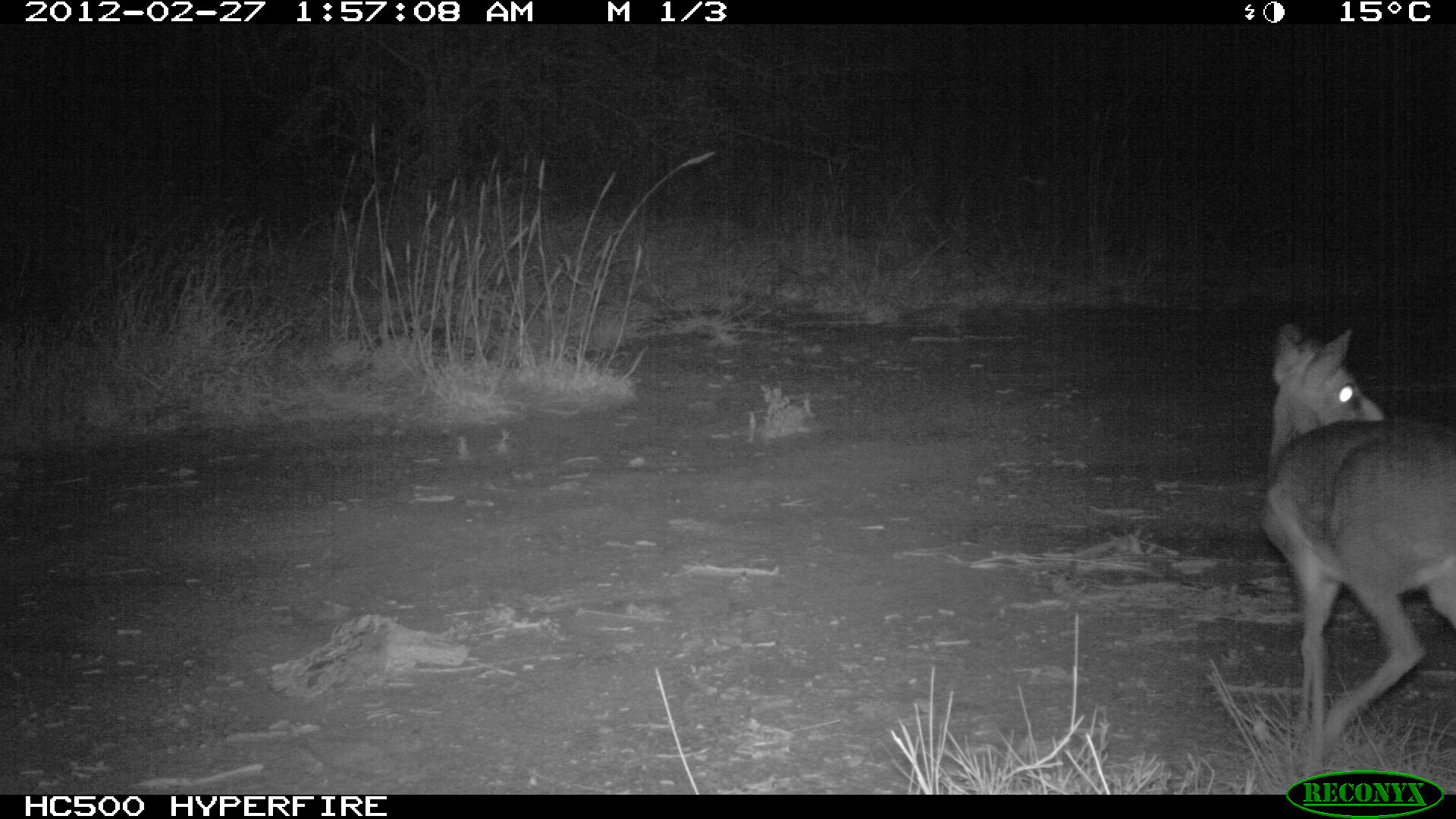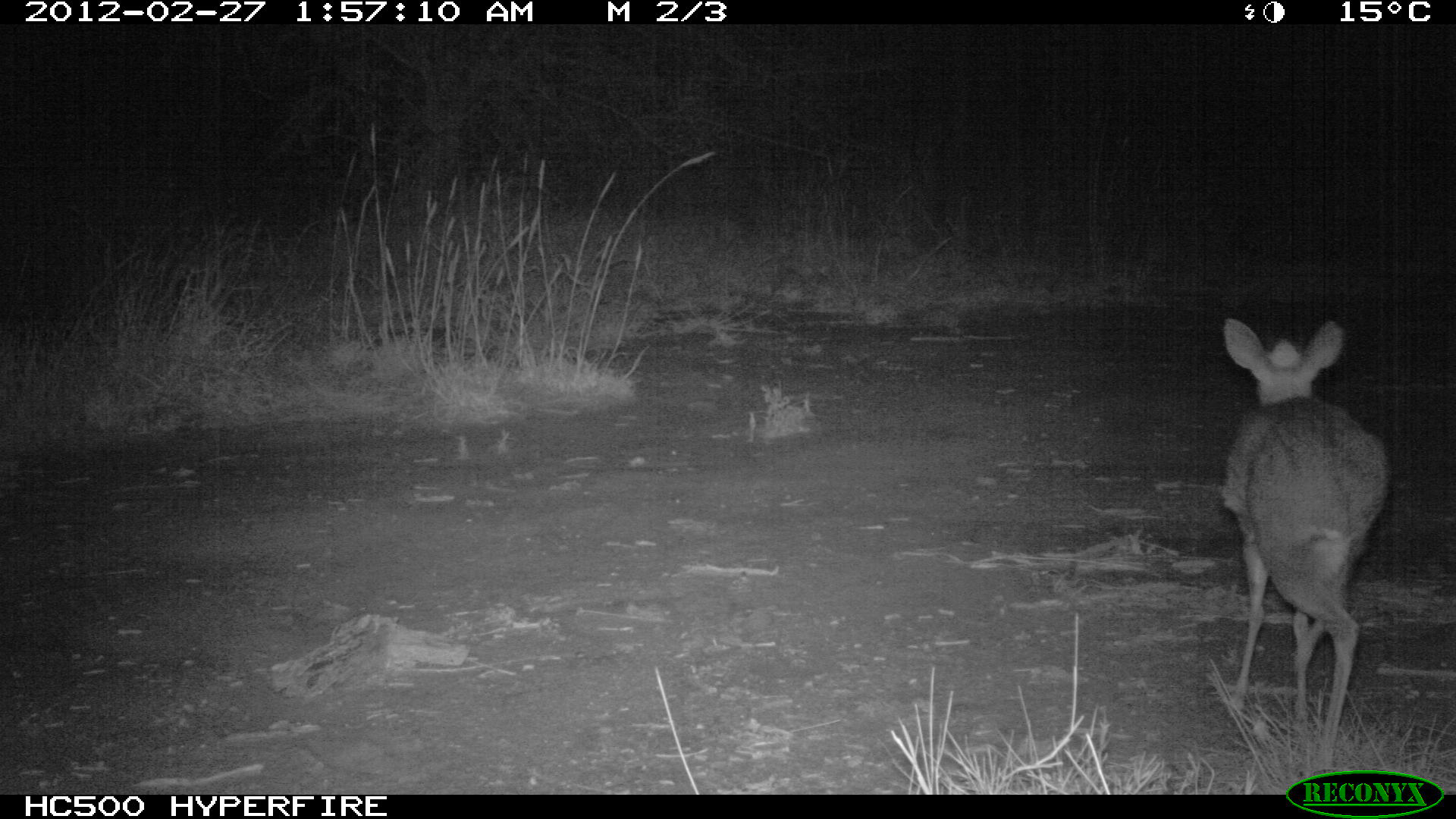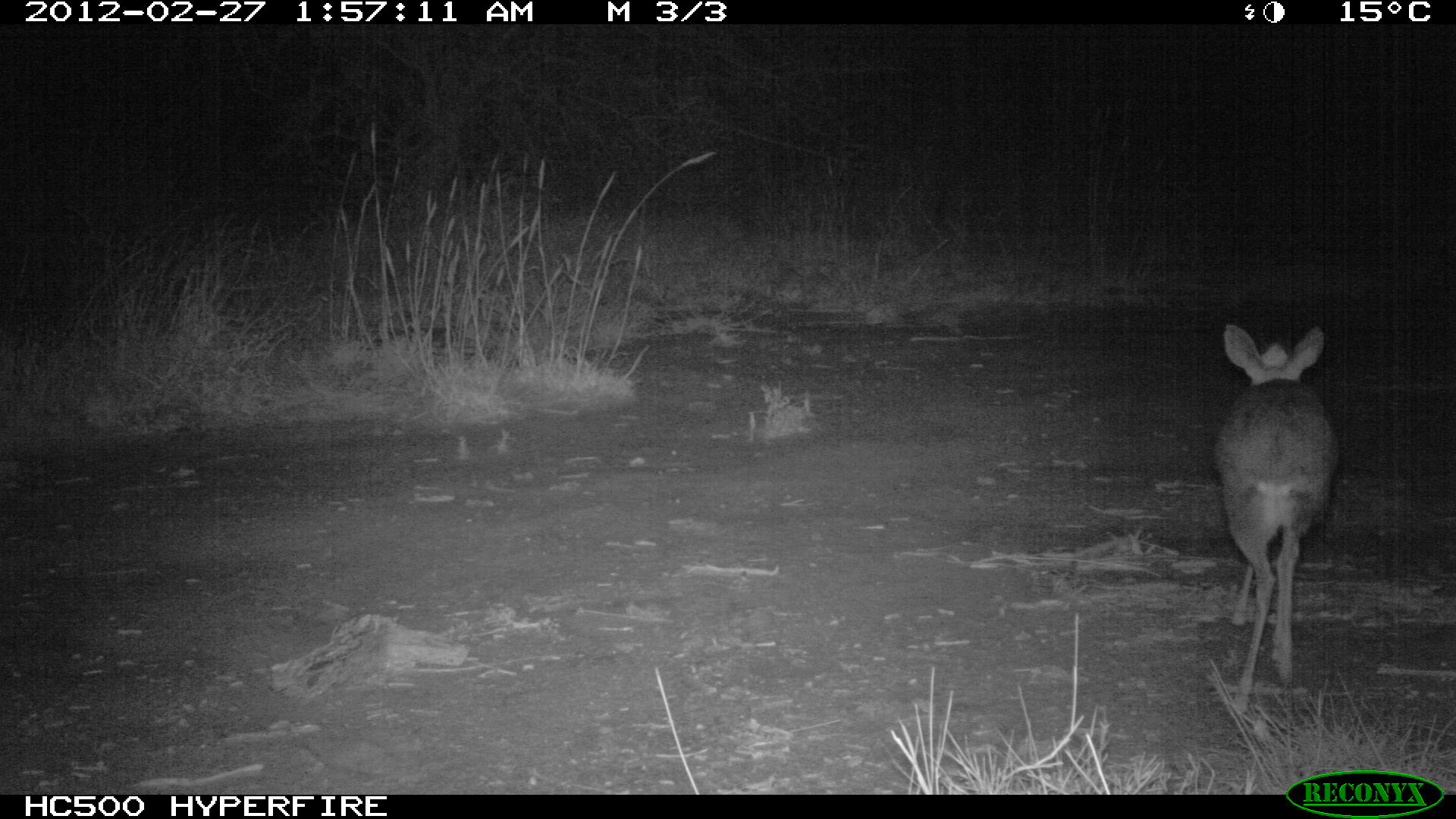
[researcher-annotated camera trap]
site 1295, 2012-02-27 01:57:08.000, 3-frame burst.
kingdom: Animalia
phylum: Chordata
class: Mammalia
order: Artiodactyla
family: Bovidae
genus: Madoqua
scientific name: Madoqua guentheri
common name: günther's dik-dik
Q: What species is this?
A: Madoqua guentheri (günther's dik-dik).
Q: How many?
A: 1.